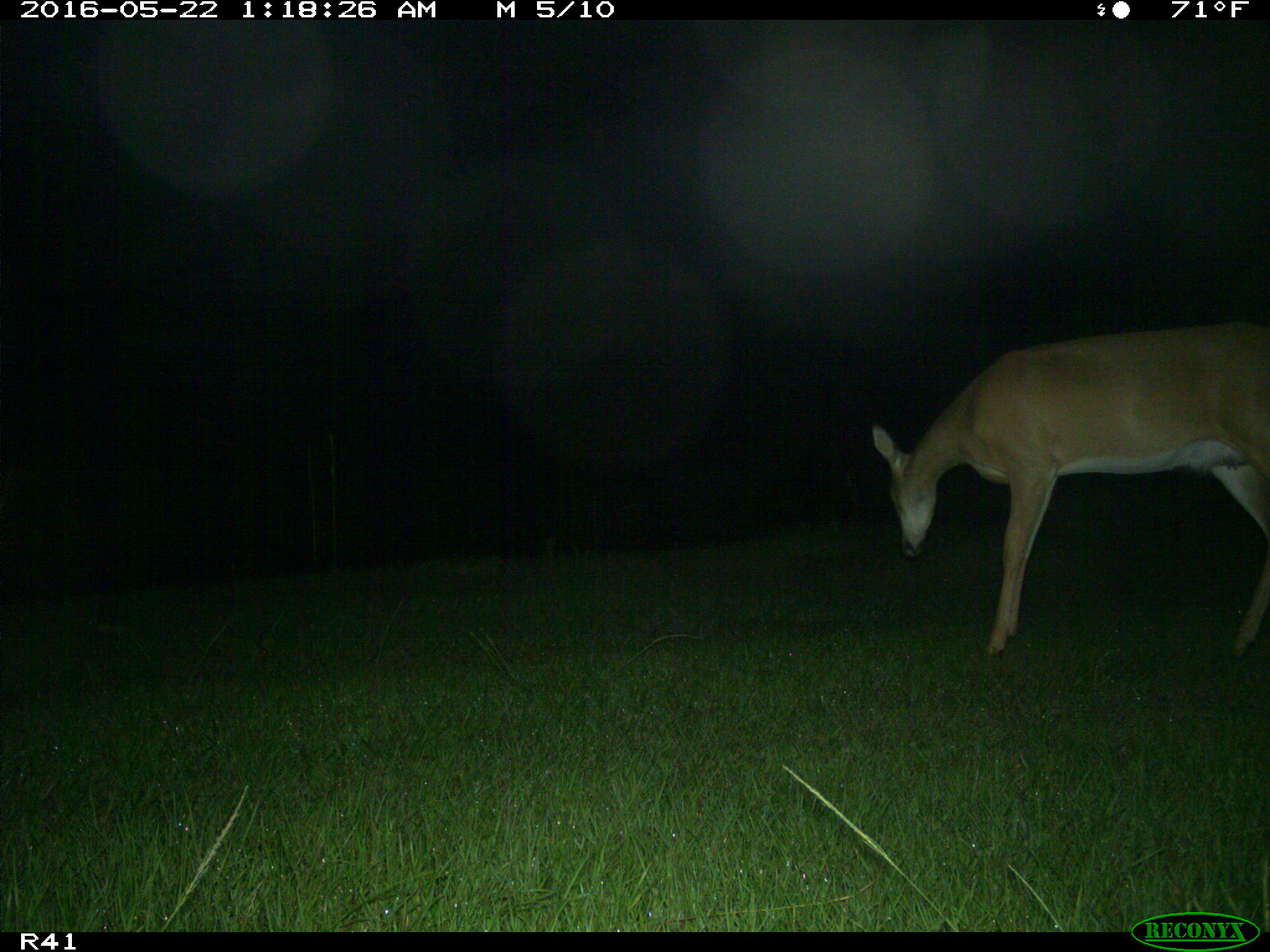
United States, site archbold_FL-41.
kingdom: Animalia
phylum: Chordata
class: Mammalia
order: Artiodactyla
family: Cervidae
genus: Odocoileus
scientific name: Odocoileus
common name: deer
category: unidentified deer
Unidentified deer (deer) (Odocoileus).